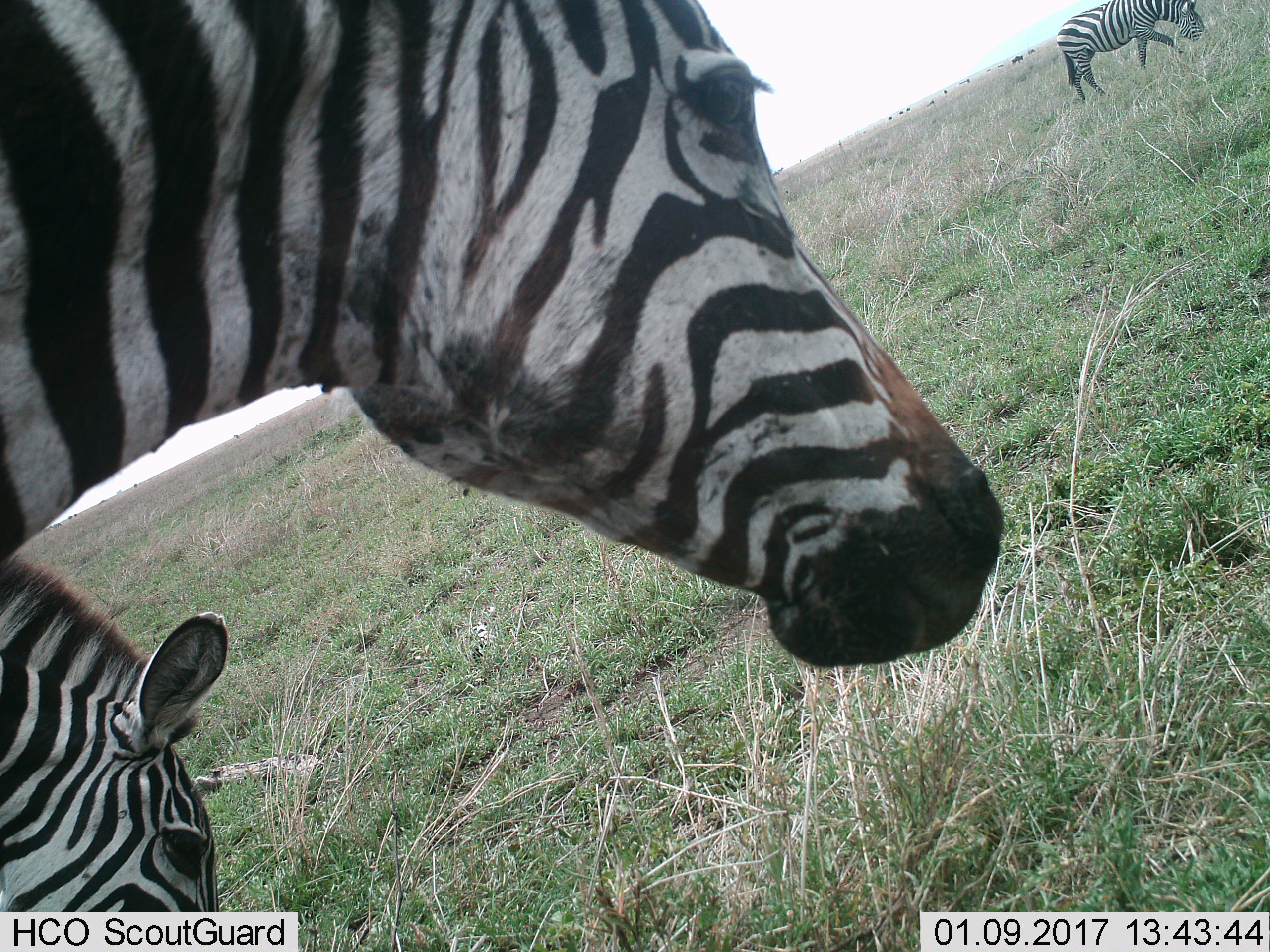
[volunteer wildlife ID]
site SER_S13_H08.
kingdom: Animalia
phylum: Chordata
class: Mammalia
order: Perissodactyla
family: Equidae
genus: Equus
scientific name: Equus quagga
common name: plains zebra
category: zebraplains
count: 3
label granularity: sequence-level